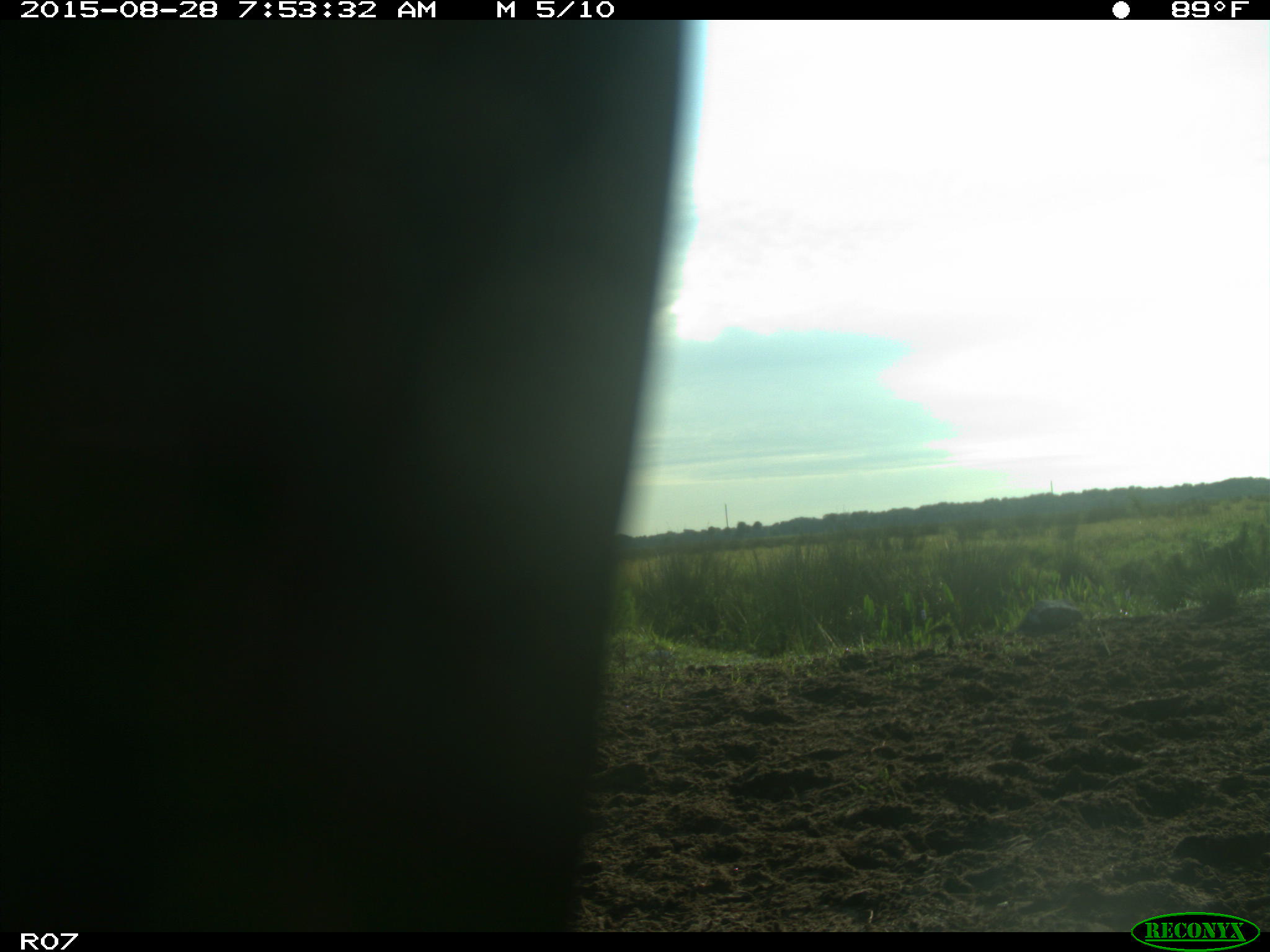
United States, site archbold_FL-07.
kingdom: Animalia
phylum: Chordata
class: Mammalia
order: Artiodactyla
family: Bovidae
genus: Bos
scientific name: Bos taurus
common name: domestic cow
Bos taurus (domestic cow).